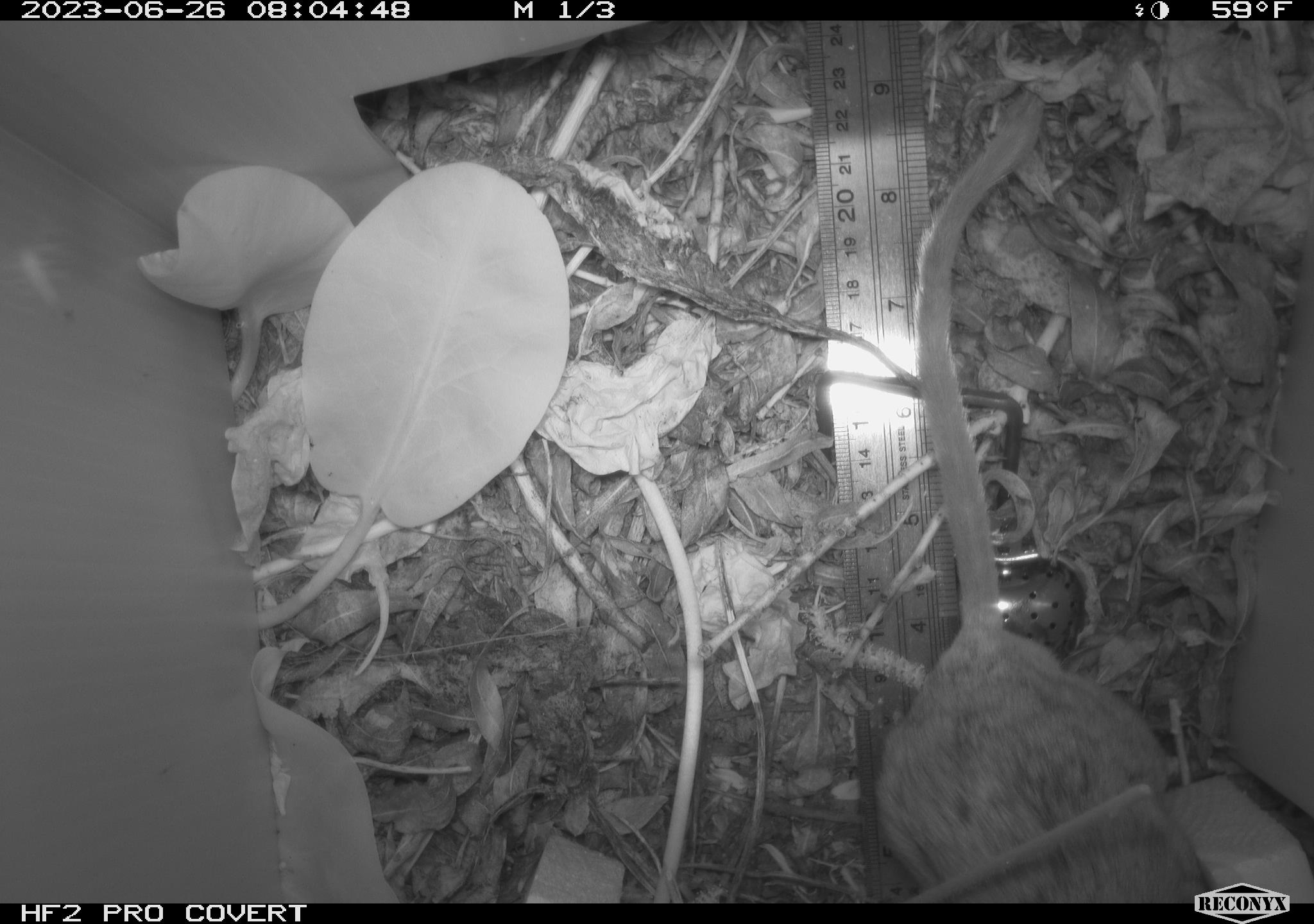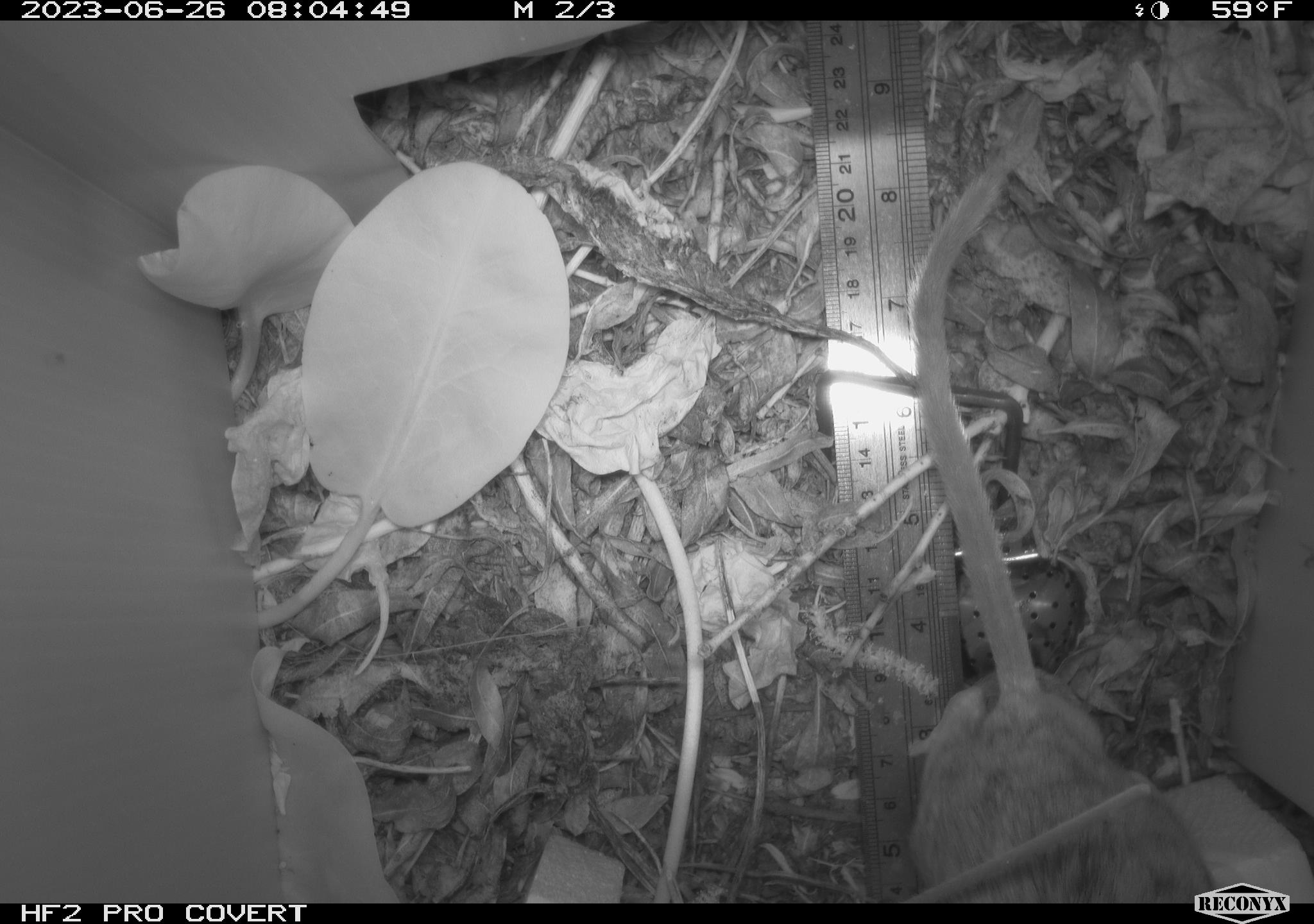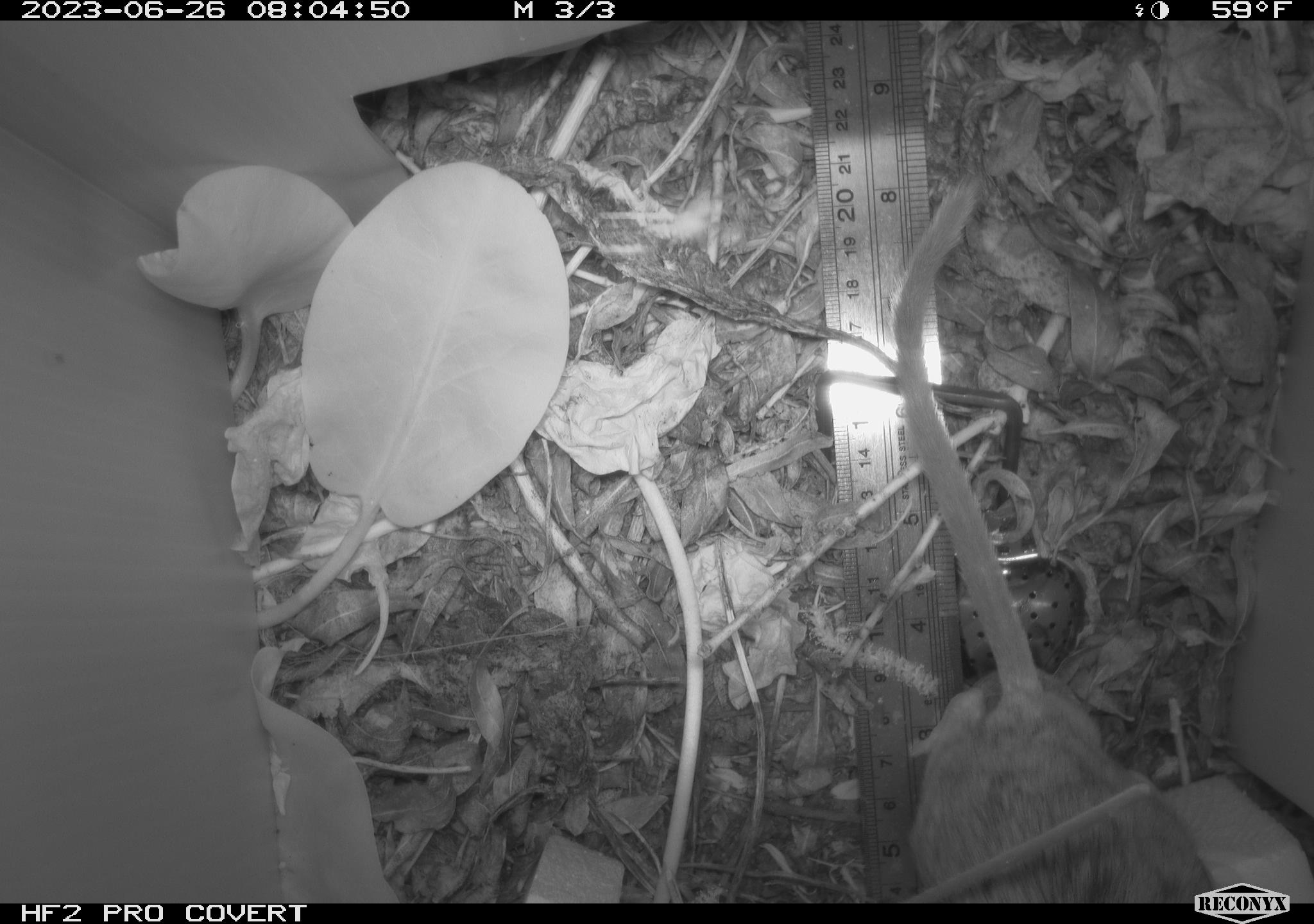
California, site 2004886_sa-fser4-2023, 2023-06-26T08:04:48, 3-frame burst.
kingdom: Animalia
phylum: Chordata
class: Mammalia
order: Rodentia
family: Cricetidae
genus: Neotoma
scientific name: Neotoma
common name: pack rat or woodrat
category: neotoma species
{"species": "neotoma species (pack rat or woodrat) (Neotoma)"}